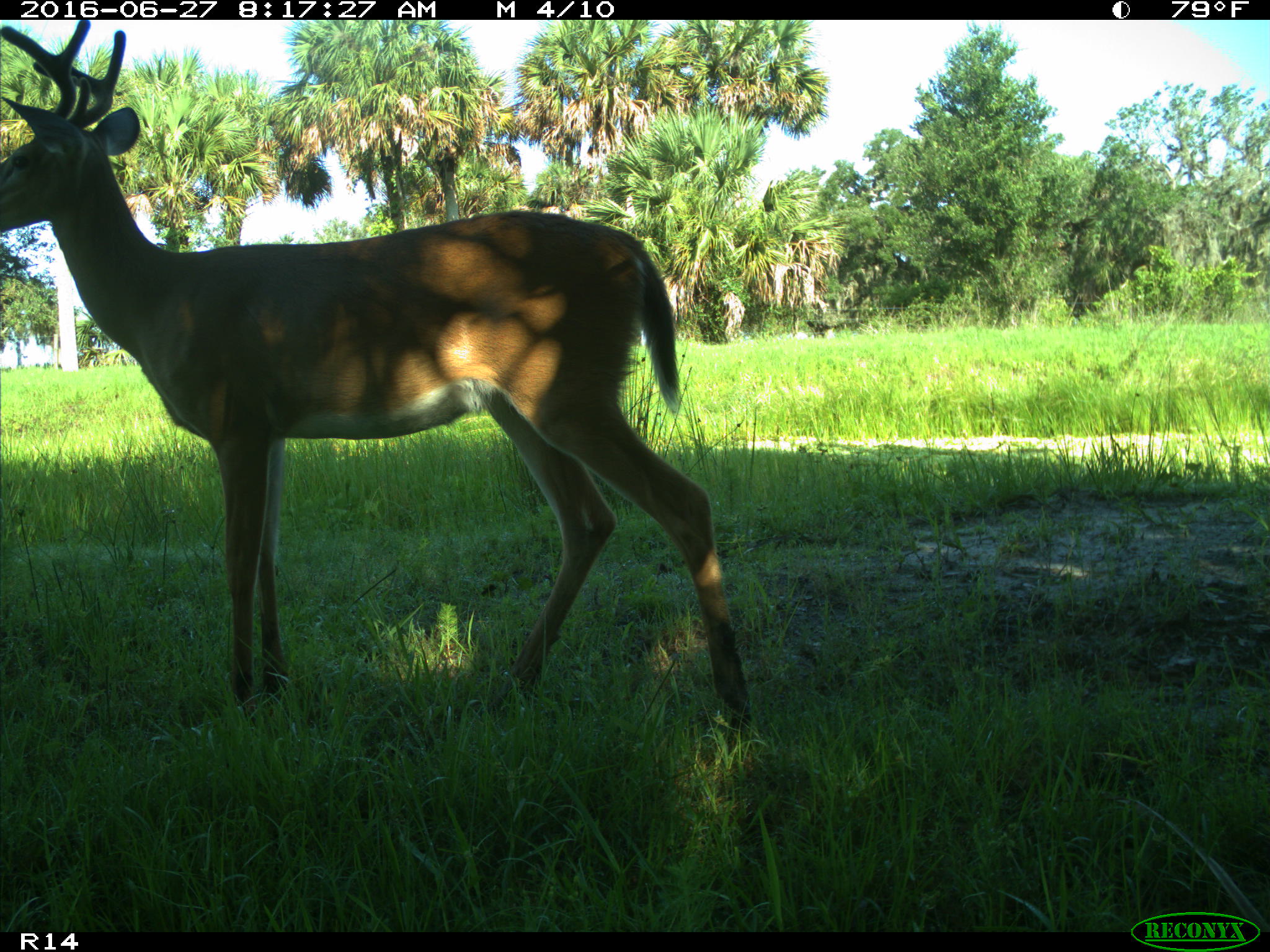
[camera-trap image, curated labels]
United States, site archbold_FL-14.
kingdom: Animalia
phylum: Chordata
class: Mammalia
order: Artiodactyla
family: Cervidae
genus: Odocoileus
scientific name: Odocoileus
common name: deer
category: unidentified deer